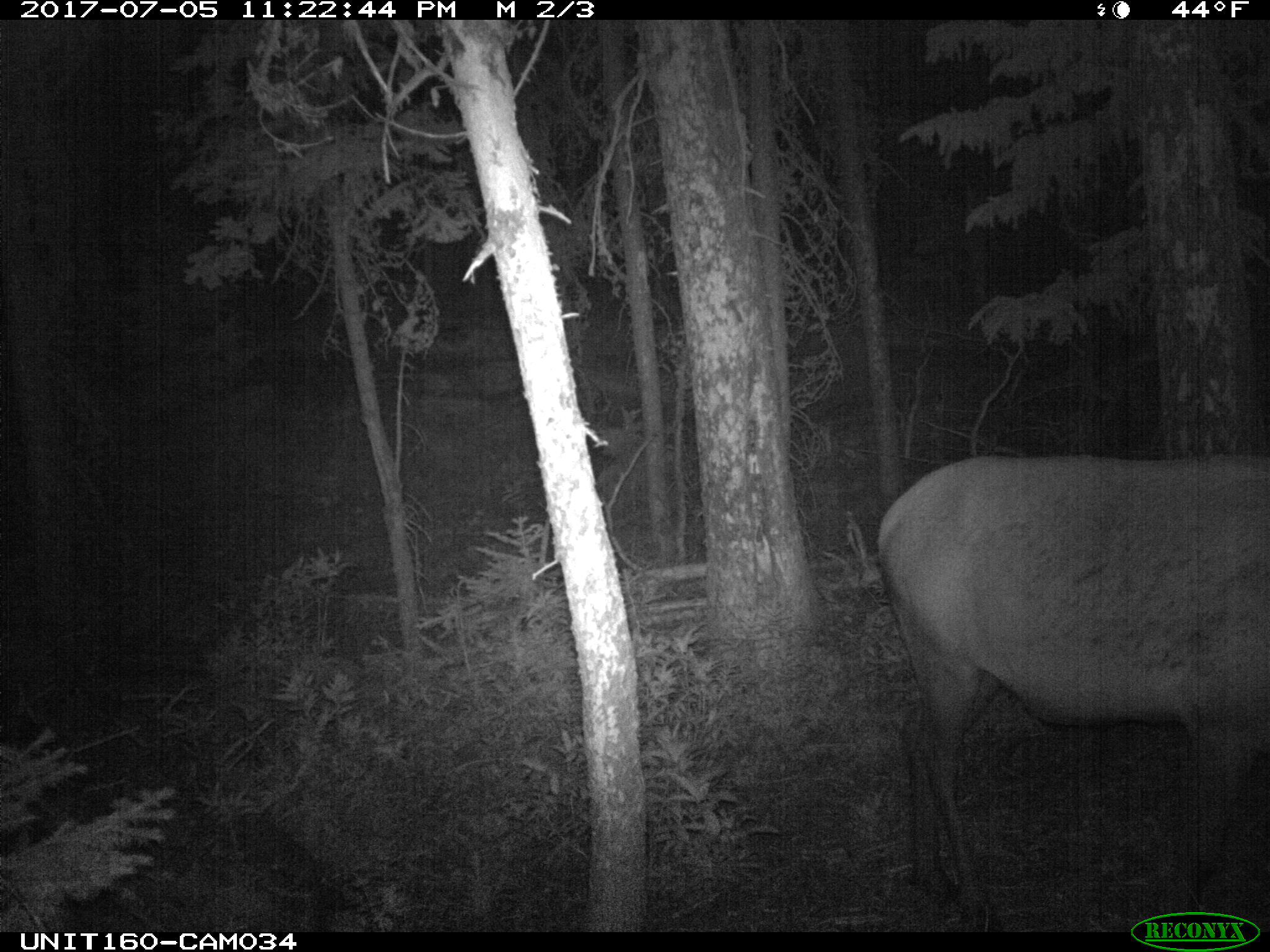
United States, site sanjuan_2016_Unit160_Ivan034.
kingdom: Animalia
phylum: Chordata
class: Mammalia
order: Artiodactyla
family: Cervidae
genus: Cervus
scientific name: Cervus elaphus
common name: red deer